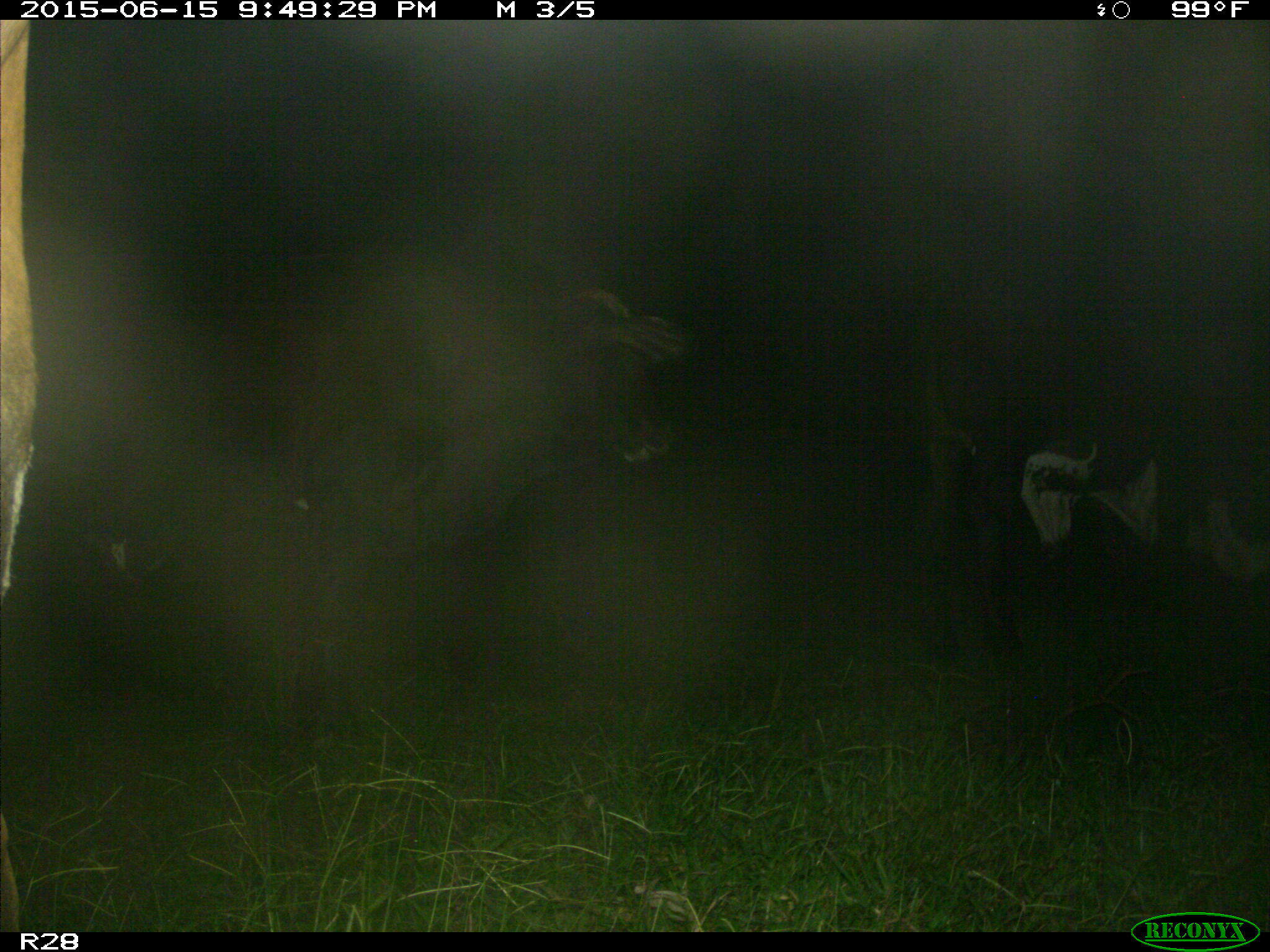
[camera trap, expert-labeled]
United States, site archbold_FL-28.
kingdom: Animalia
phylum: Chordata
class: Mammalia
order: Artiodactyla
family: Bovidae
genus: Bos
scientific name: Bos taurus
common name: domestic cow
Bos taurus (domestic cow).